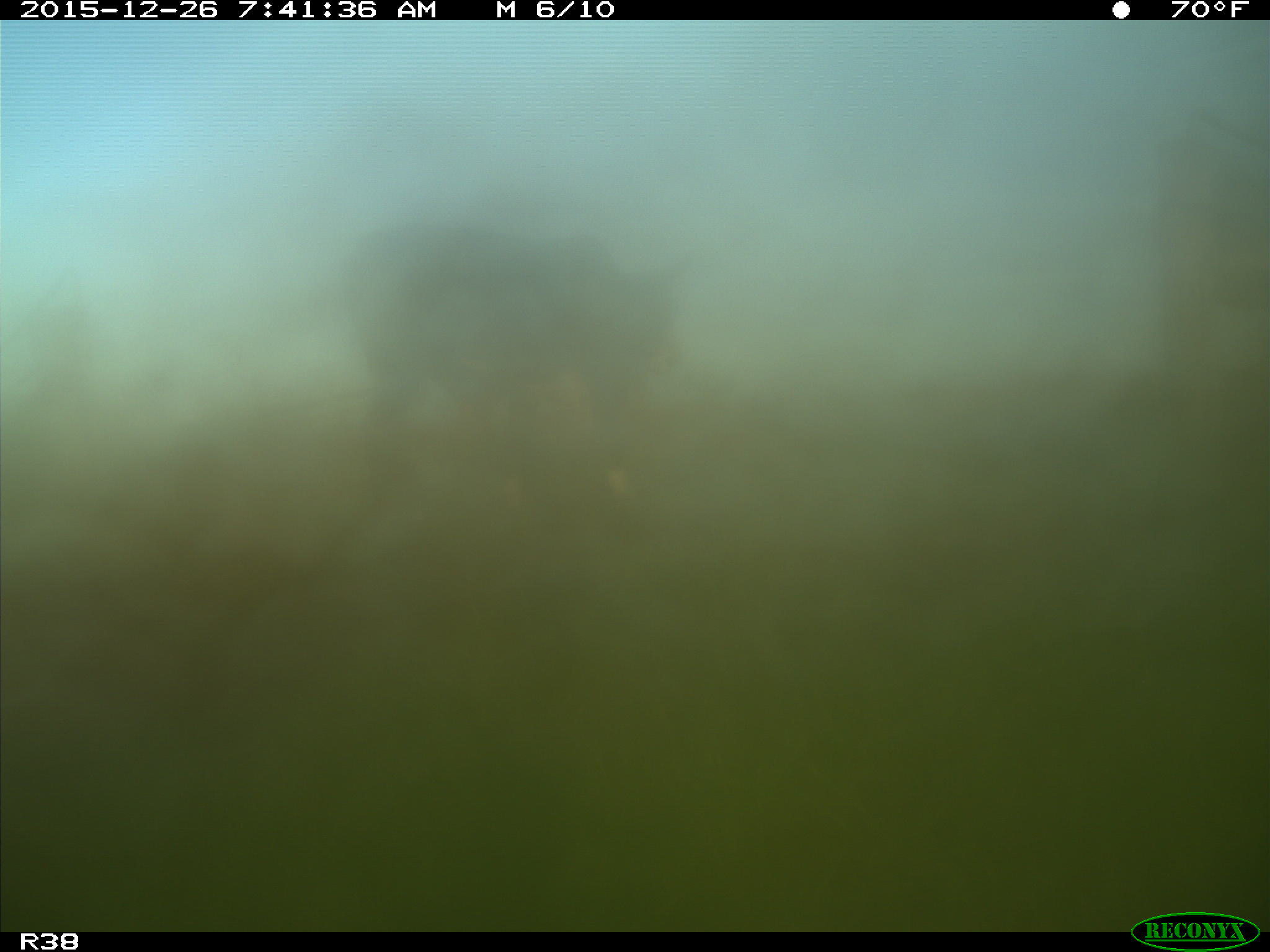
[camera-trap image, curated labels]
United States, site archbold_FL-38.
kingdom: Animalia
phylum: Chordata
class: Mammalia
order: Artiodactyla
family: Bovidae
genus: Bos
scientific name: Bos taurus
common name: domestic cow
Bos taurus (domestic cow).